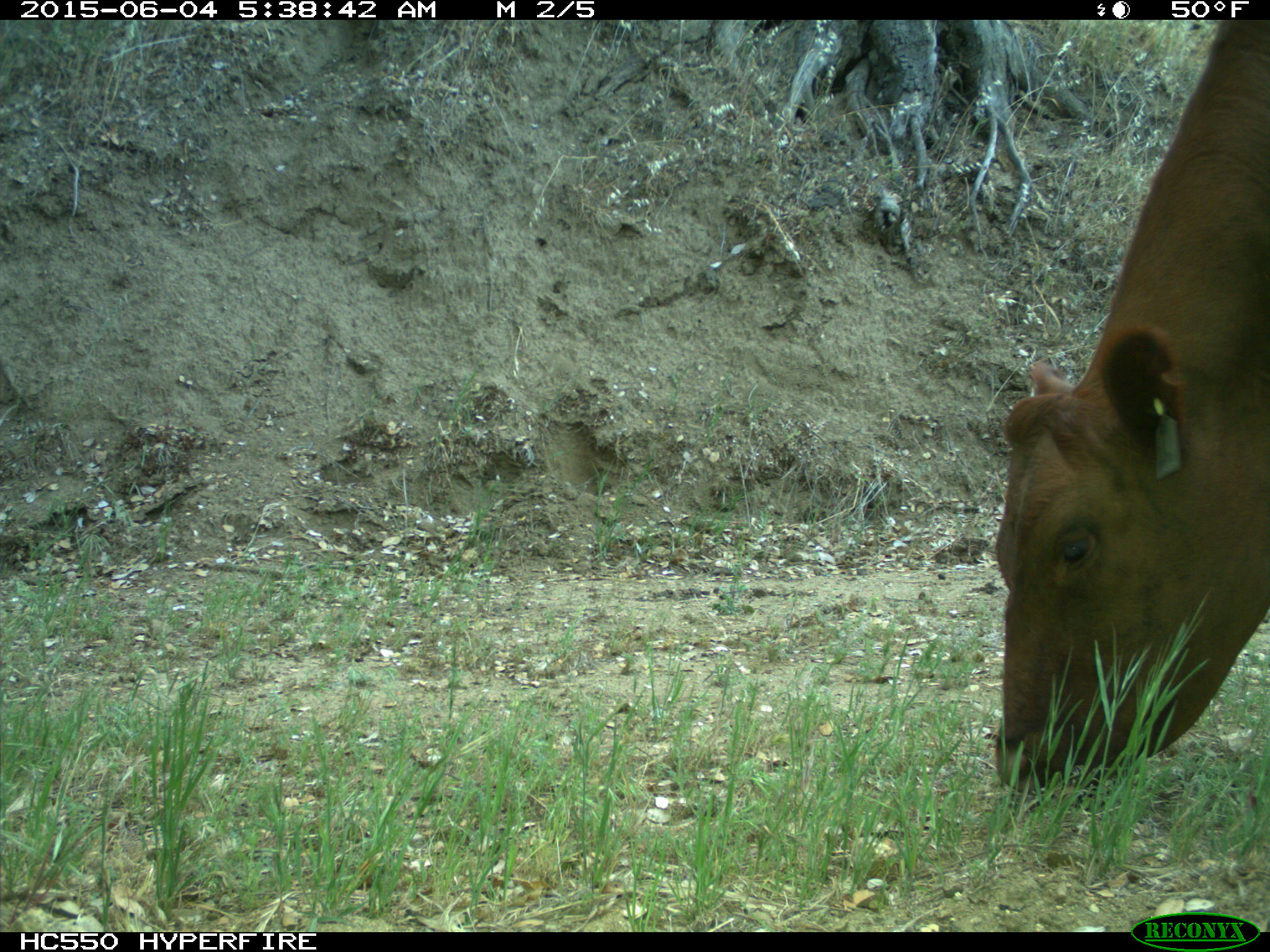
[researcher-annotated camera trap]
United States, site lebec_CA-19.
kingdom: Animalia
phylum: Chordata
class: Mammalia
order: Artiodactyla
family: Bovidae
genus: Bos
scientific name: Bos taurus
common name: domestic cow